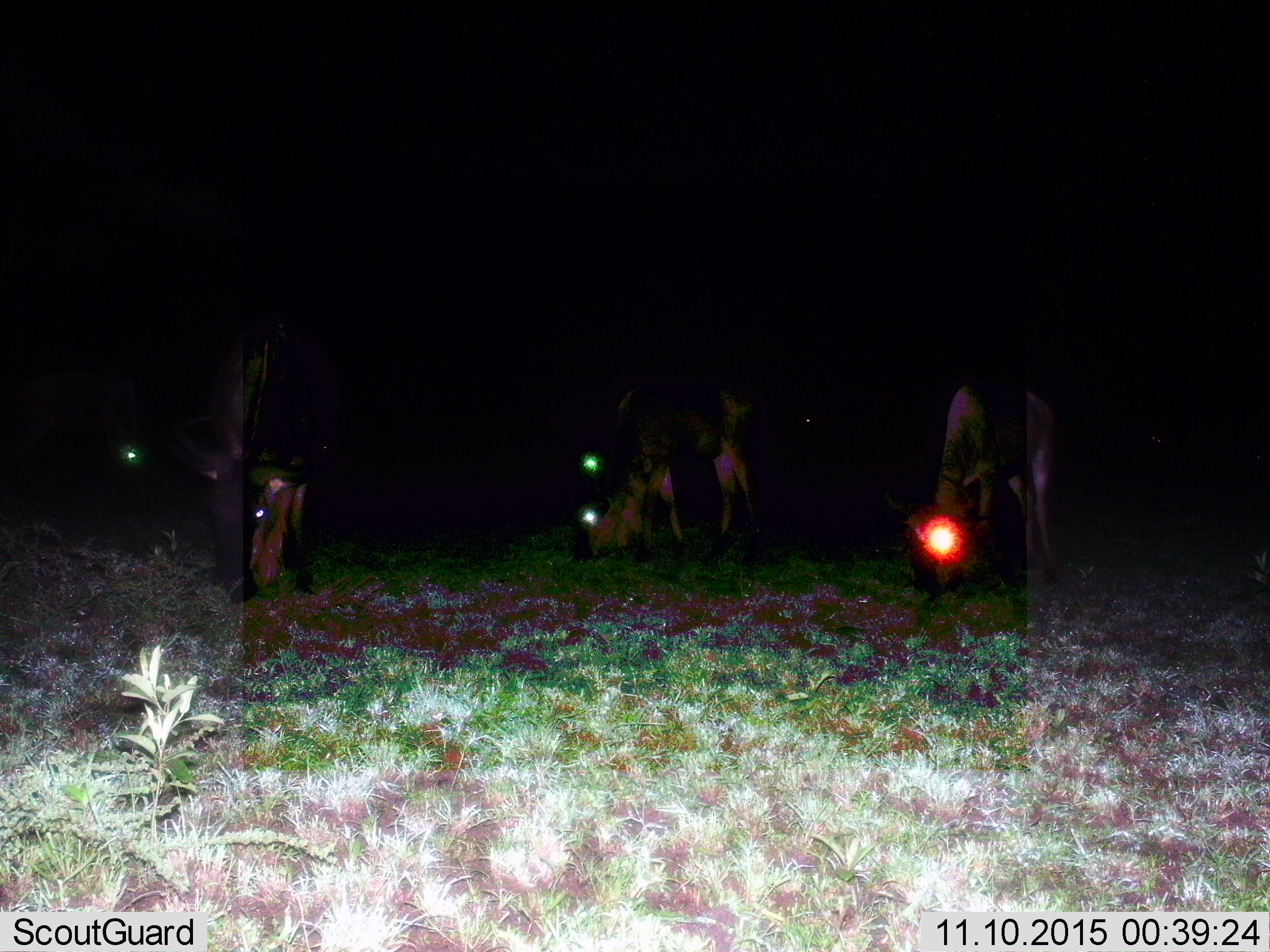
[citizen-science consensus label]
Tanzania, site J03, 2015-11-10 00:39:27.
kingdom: Animalia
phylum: Chordata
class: Mammalia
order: Artiodactyla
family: Bovidae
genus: Connochaetes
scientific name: Connochaetes taurinus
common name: blue wildebeest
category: wildebeest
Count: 4.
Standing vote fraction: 25%.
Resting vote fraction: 0%.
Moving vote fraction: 12%.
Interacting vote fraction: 0%.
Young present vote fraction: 12%.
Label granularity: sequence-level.